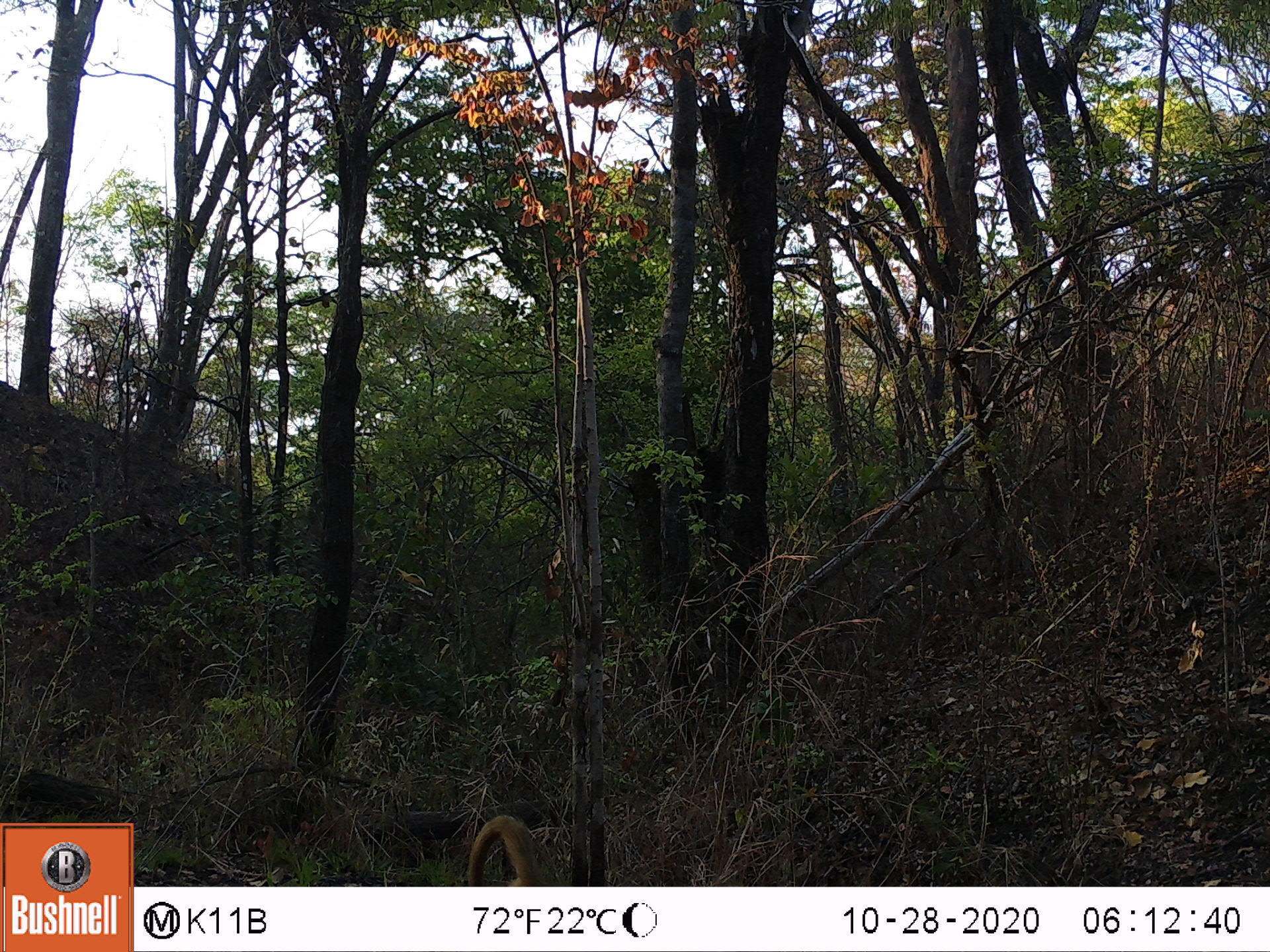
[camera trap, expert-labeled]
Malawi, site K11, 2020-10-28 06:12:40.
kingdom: Animalia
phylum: Chordata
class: Mammalia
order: Primates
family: Cercopithecidae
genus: Papio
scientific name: Papio cynocephalus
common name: yellow baboon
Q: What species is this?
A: Yellow baboon (Papio cynocephalus).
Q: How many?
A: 1.